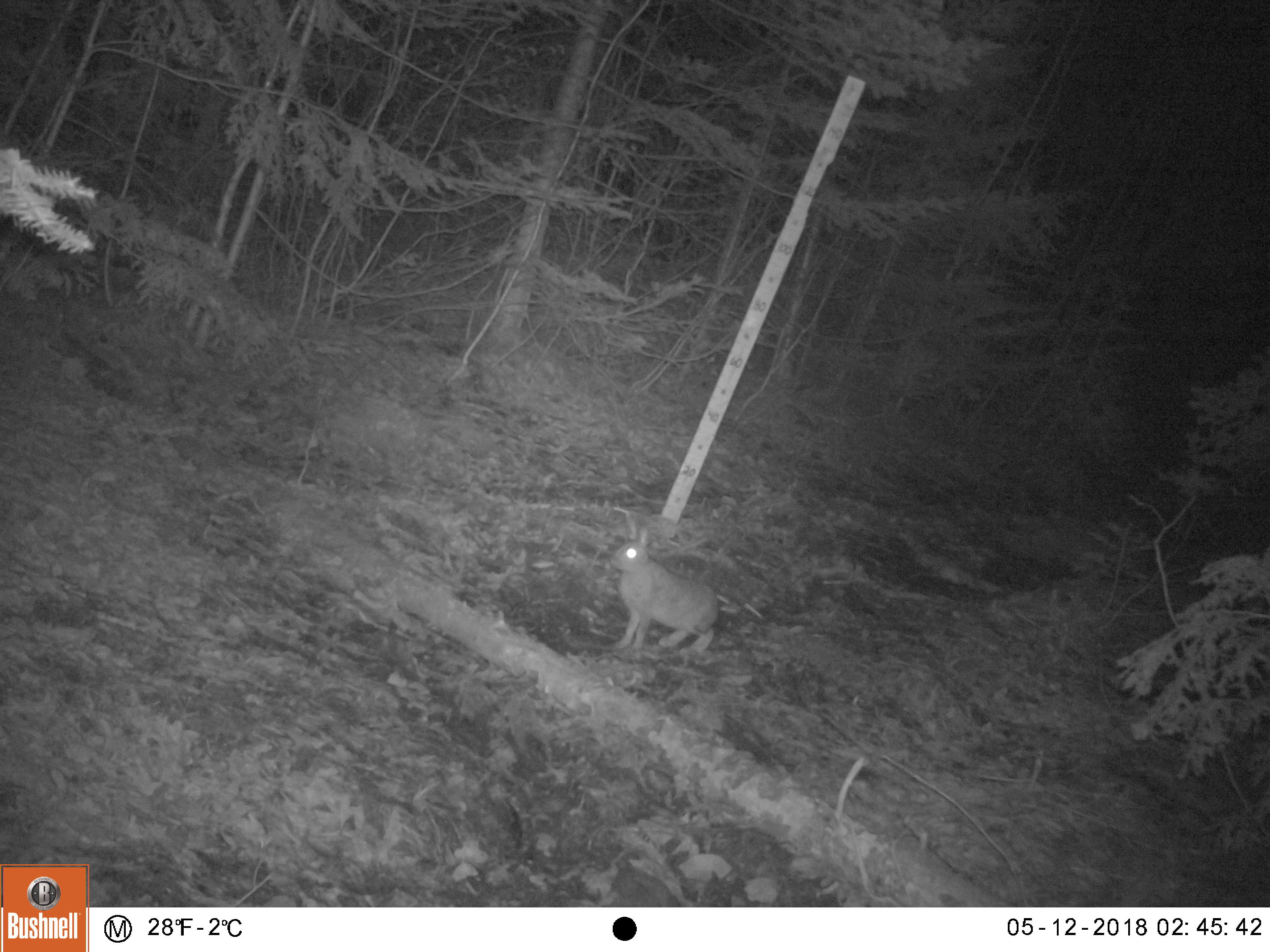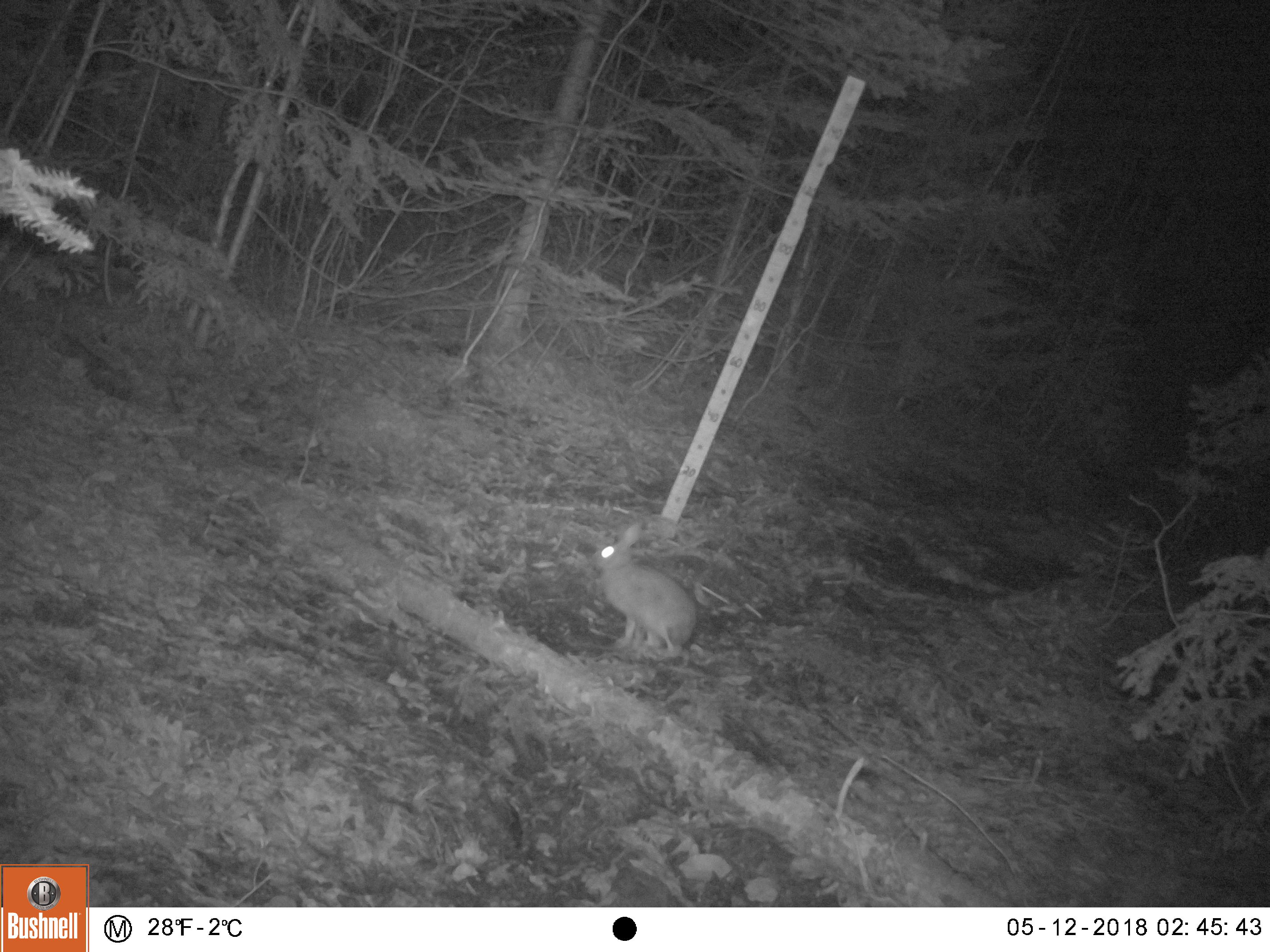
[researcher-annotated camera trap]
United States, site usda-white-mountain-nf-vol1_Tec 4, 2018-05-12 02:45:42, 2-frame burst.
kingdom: Animalia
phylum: Chordata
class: Mammalia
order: Lagomorpha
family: Leporidae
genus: Lepus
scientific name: Lepus americanus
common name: snowshoe hare